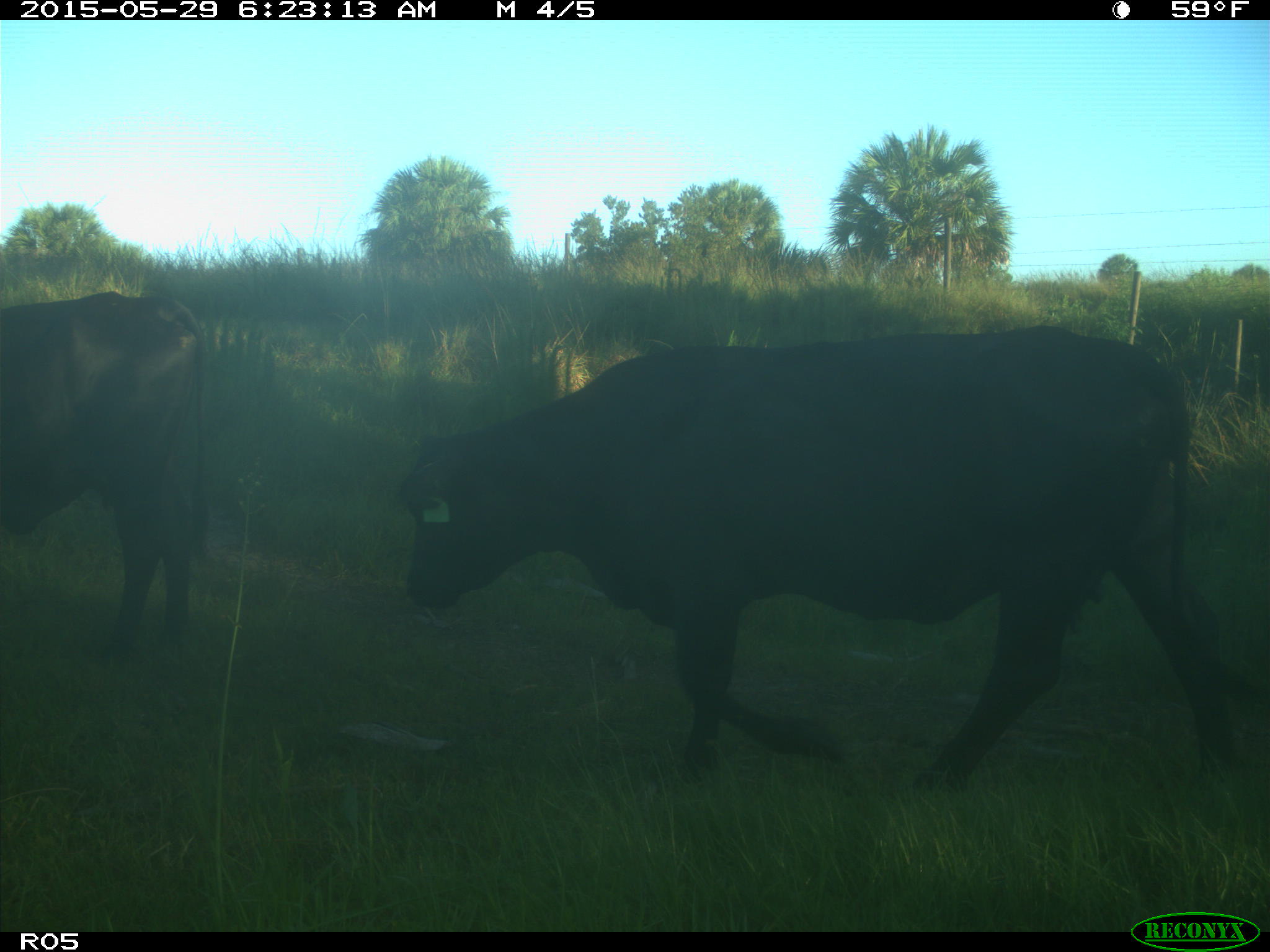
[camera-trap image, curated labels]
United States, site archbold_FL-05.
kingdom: Animalia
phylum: Chordata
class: Mammalia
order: Artiodactyla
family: Bovidae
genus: Bos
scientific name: Bos taurus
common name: domestic cow